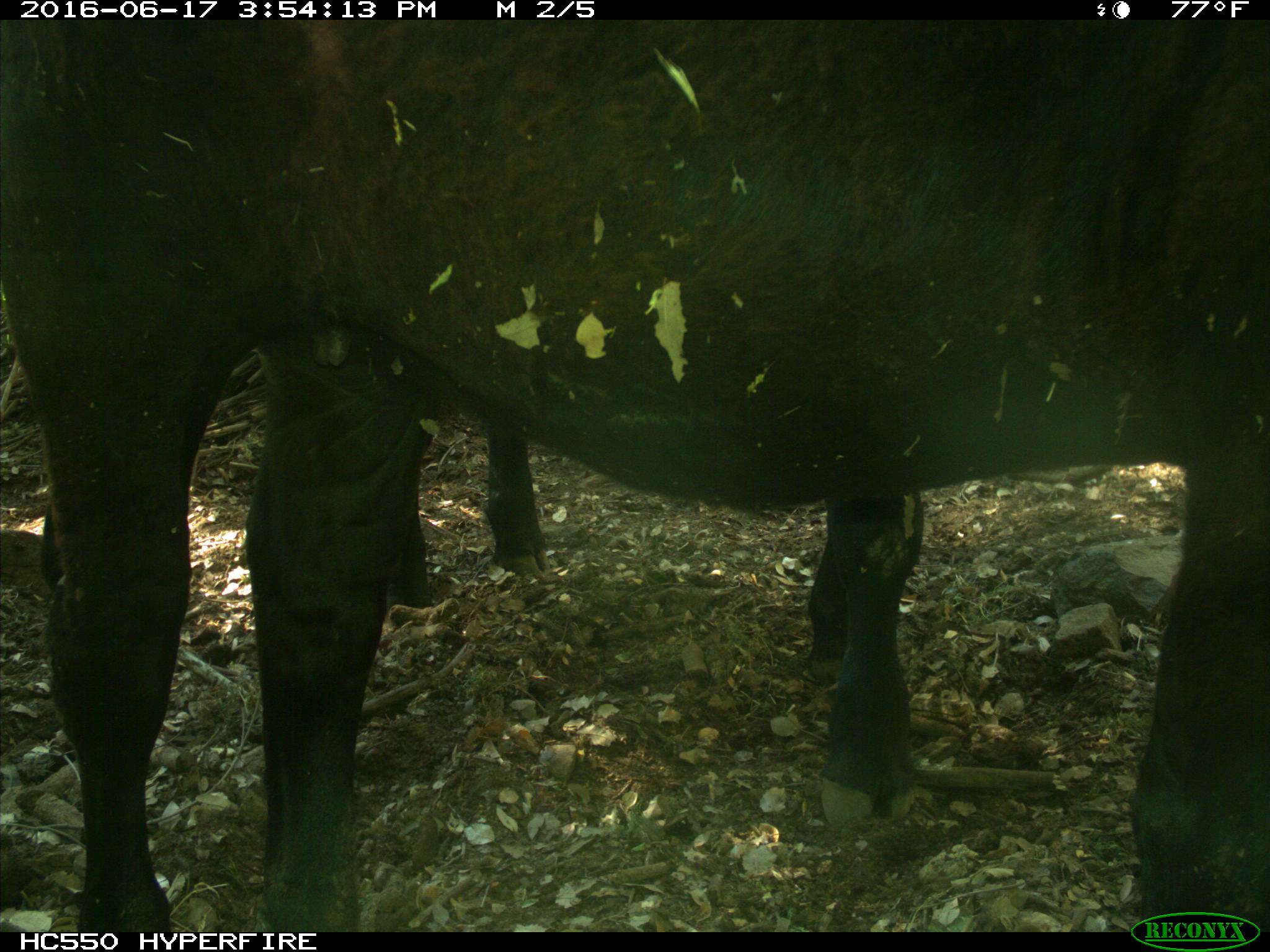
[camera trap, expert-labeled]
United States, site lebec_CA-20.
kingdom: Animalia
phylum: Chordata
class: Mammalia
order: Artiodactyla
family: Bovidae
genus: Bos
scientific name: Bos taurus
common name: domestic cow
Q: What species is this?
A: Bos taurus (domestic cow).